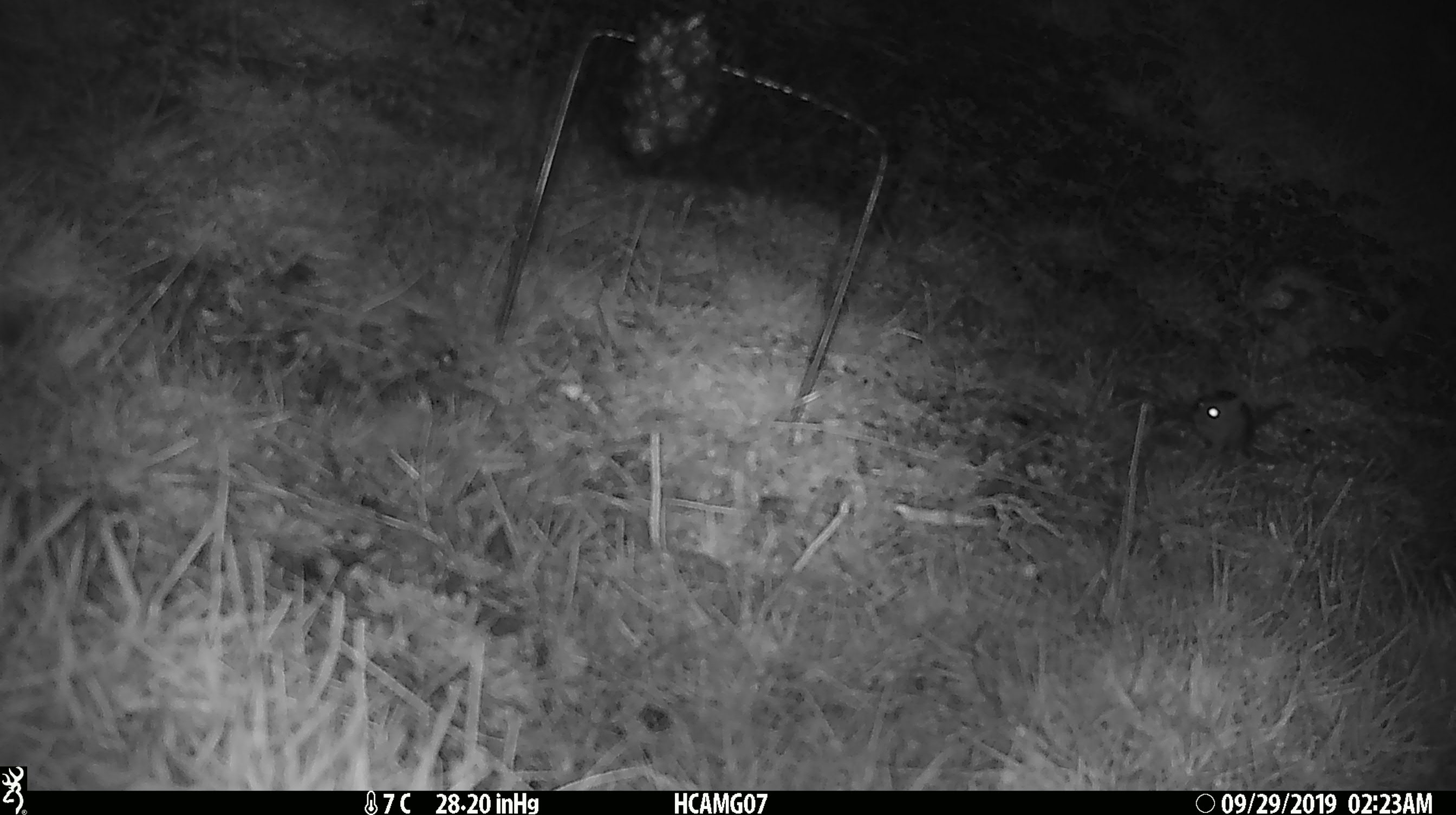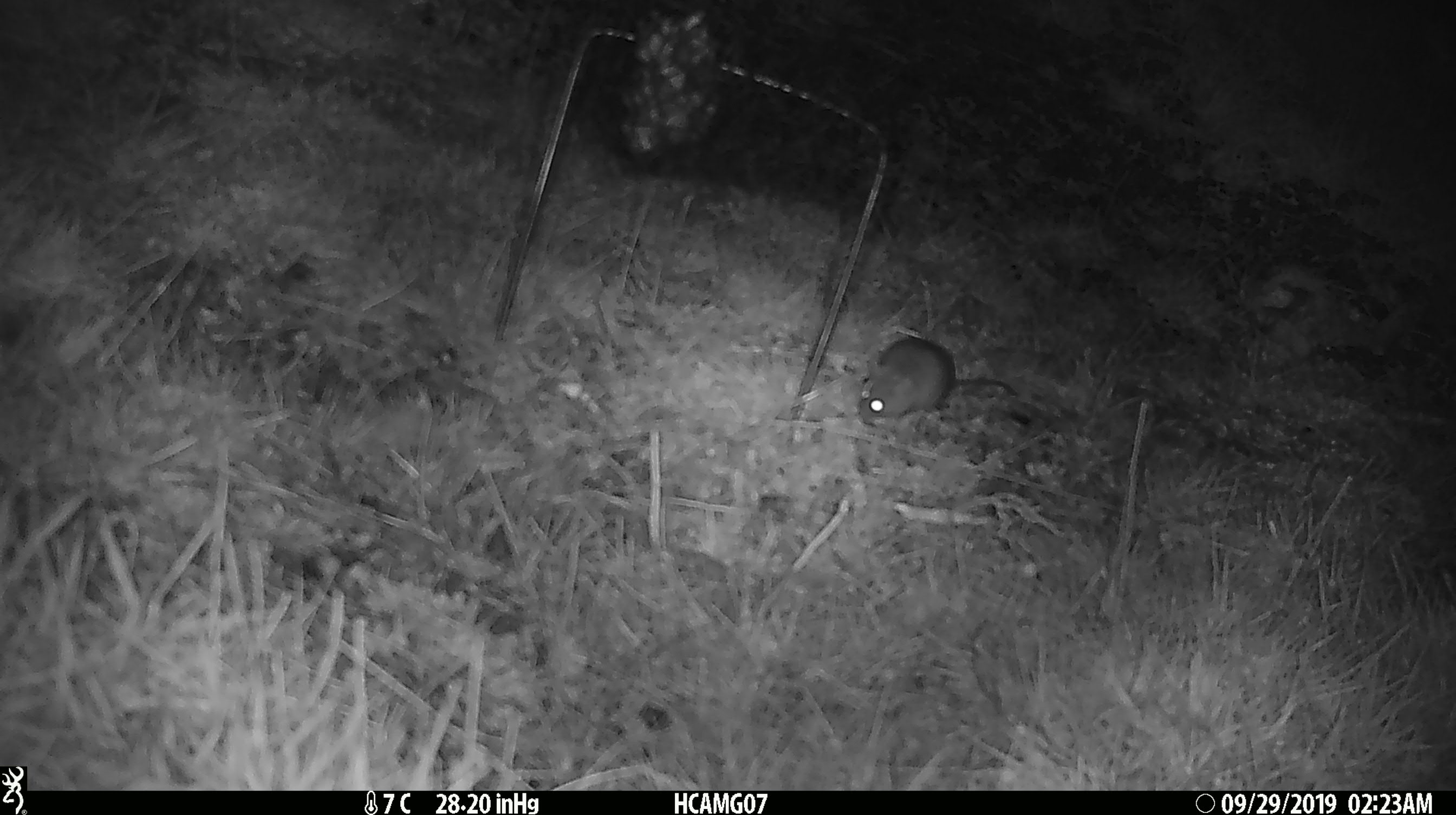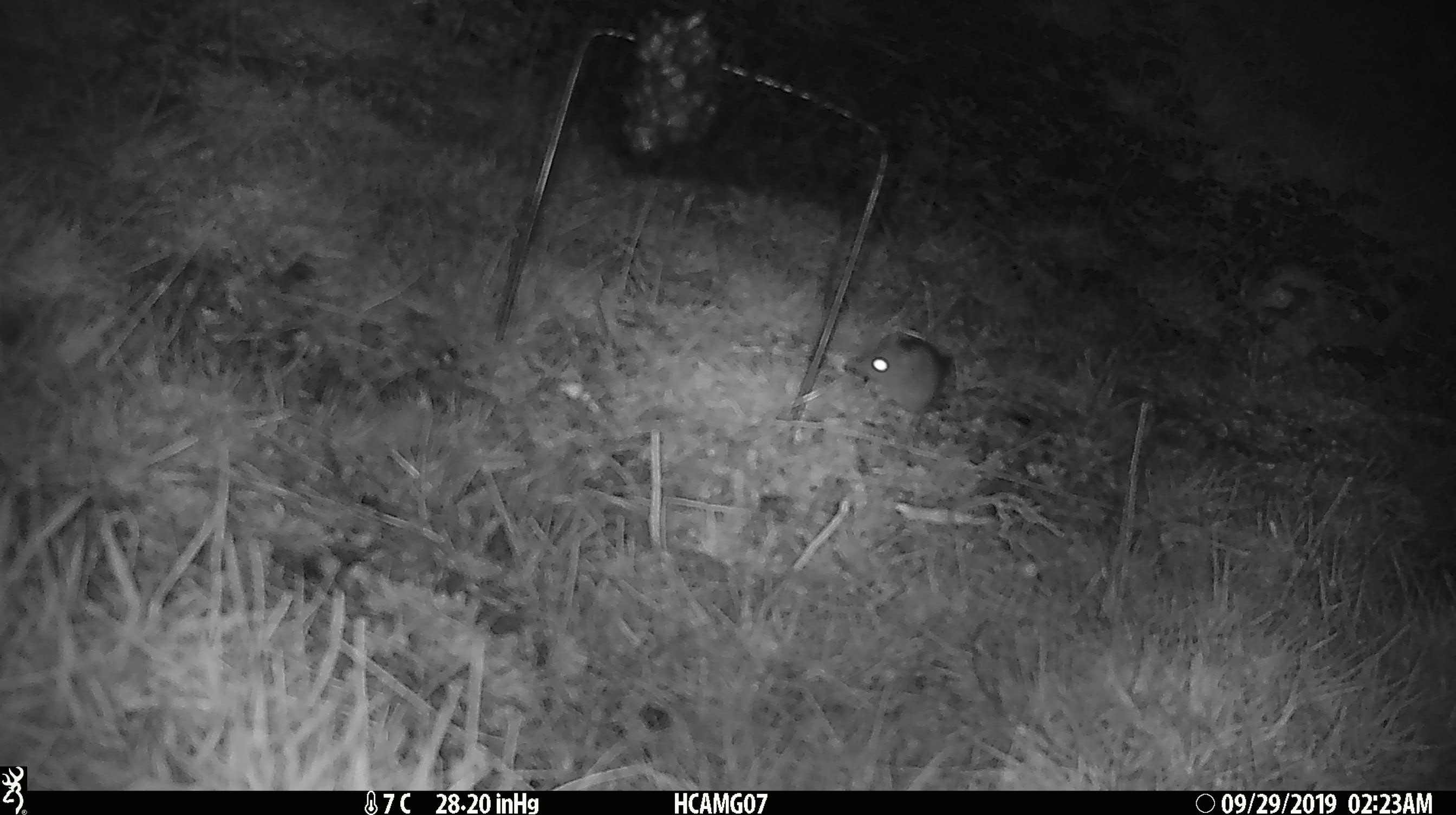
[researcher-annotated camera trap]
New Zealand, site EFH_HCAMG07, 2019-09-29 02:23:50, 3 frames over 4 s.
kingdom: Animalia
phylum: Chordata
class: Mammalia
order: Rodentia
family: Muridae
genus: Mus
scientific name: Mus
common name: mouse